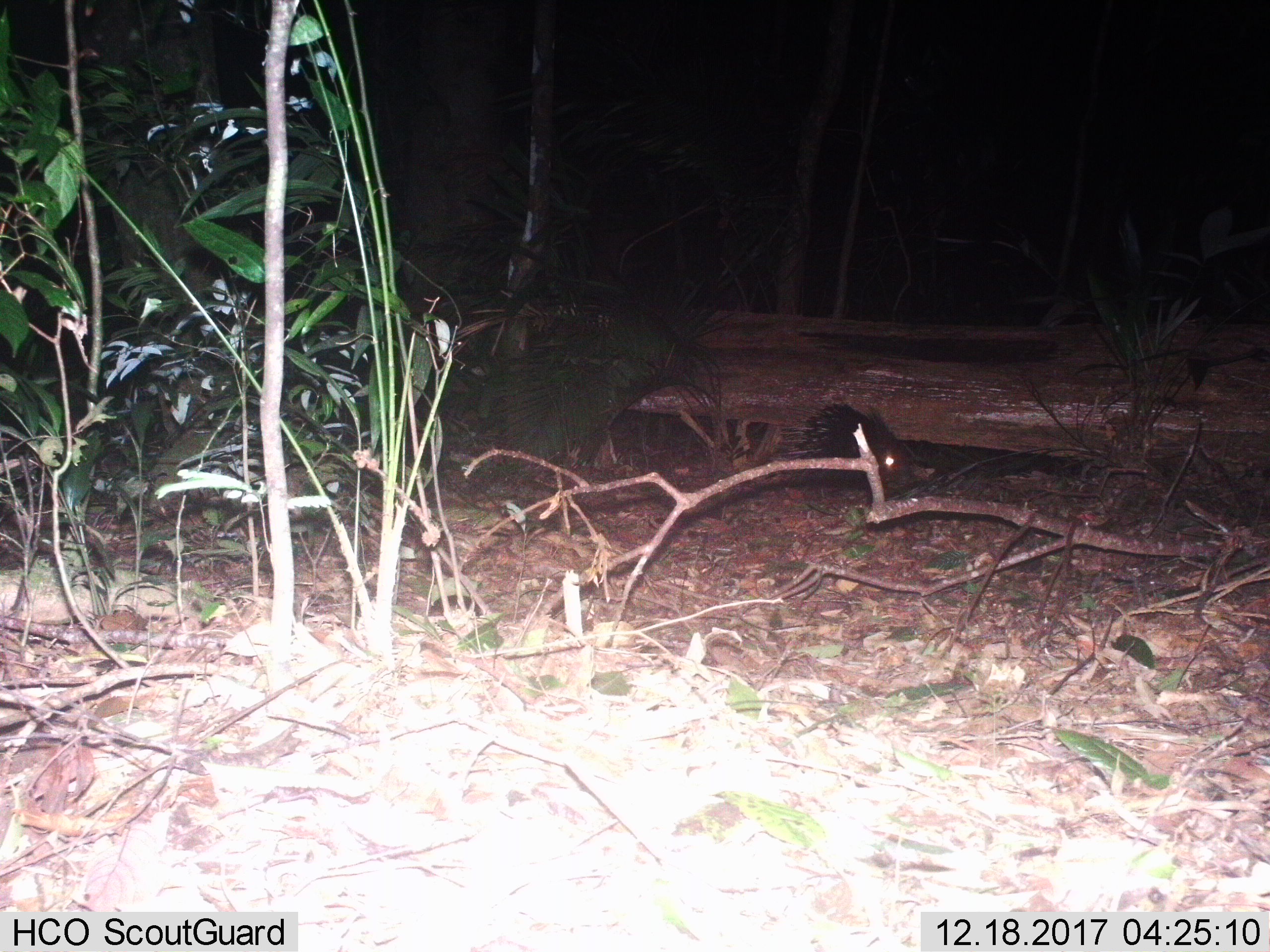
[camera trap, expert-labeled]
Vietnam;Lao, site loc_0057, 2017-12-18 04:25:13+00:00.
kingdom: Animalia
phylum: Chordata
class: Mammalia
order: Rodentia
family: Hystricidae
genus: Hystrix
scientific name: Hystrix brachyura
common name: malayan porcupine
Malayan porcupine (Hystrix brachyura). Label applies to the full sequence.